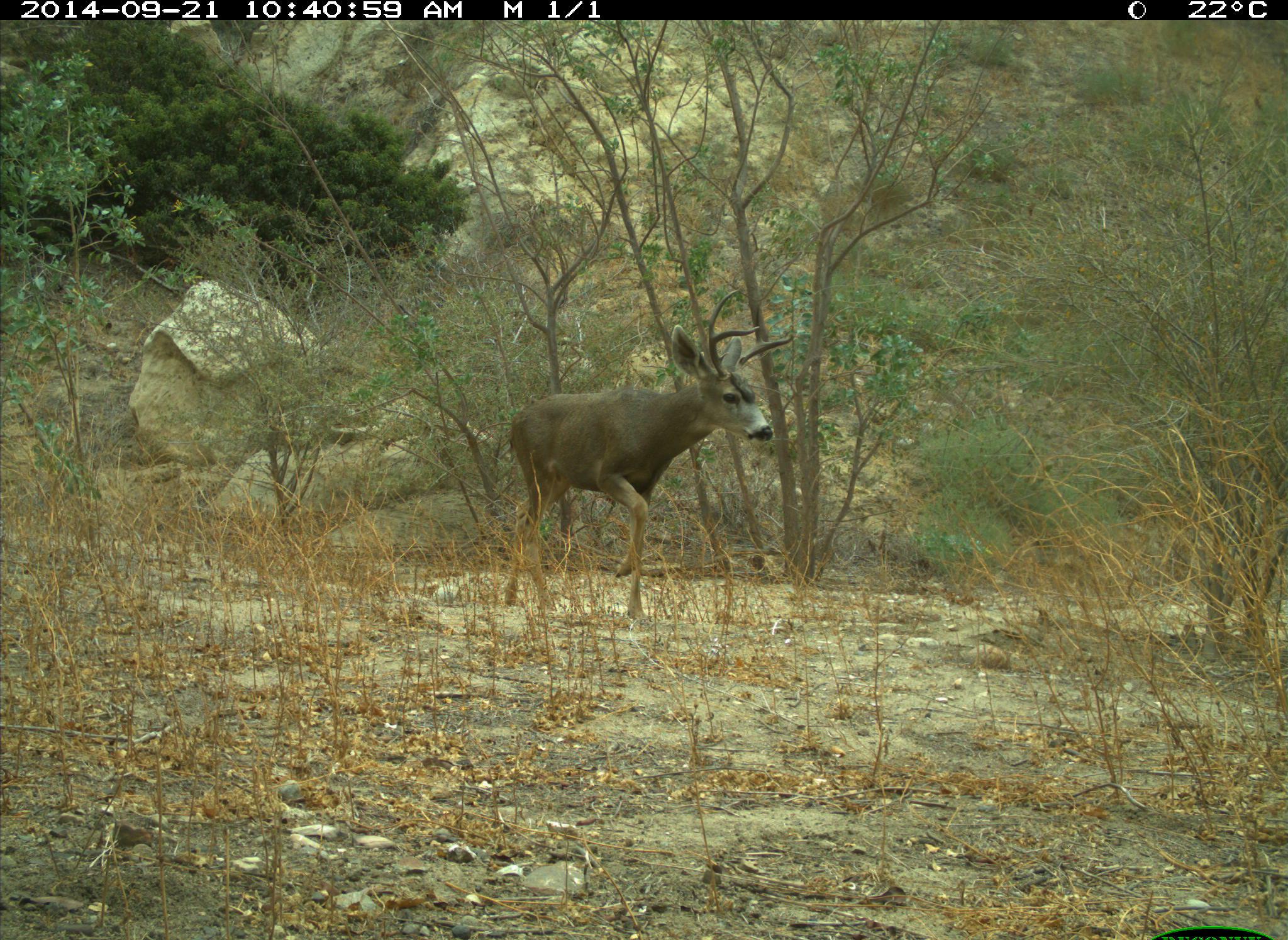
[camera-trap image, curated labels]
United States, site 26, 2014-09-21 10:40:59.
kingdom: Animalia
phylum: Chordata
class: Mammalia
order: Artiodactyla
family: Cervidae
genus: Odocoileus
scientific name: Odocoileus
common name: deer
Deer (Odocoileus).